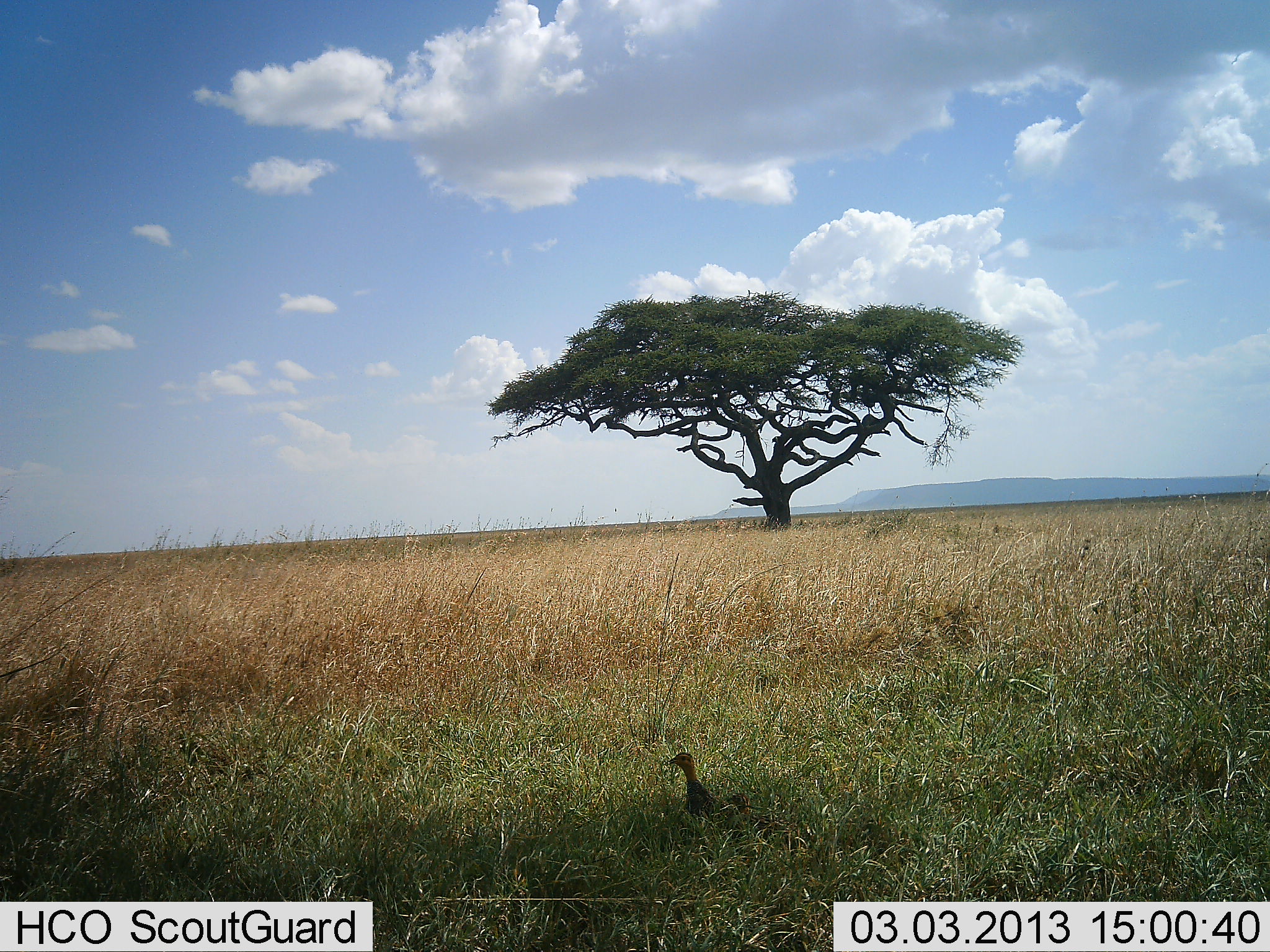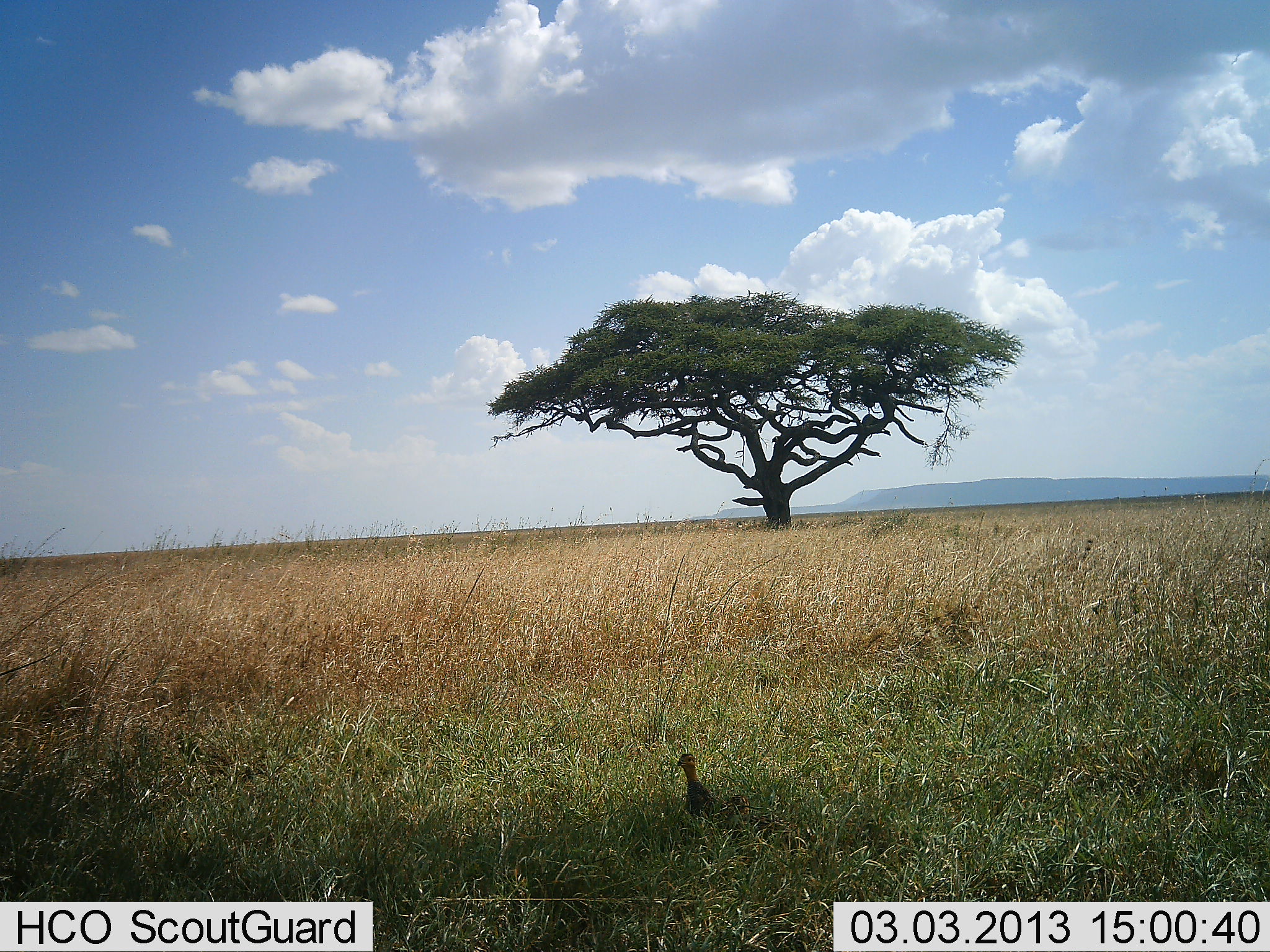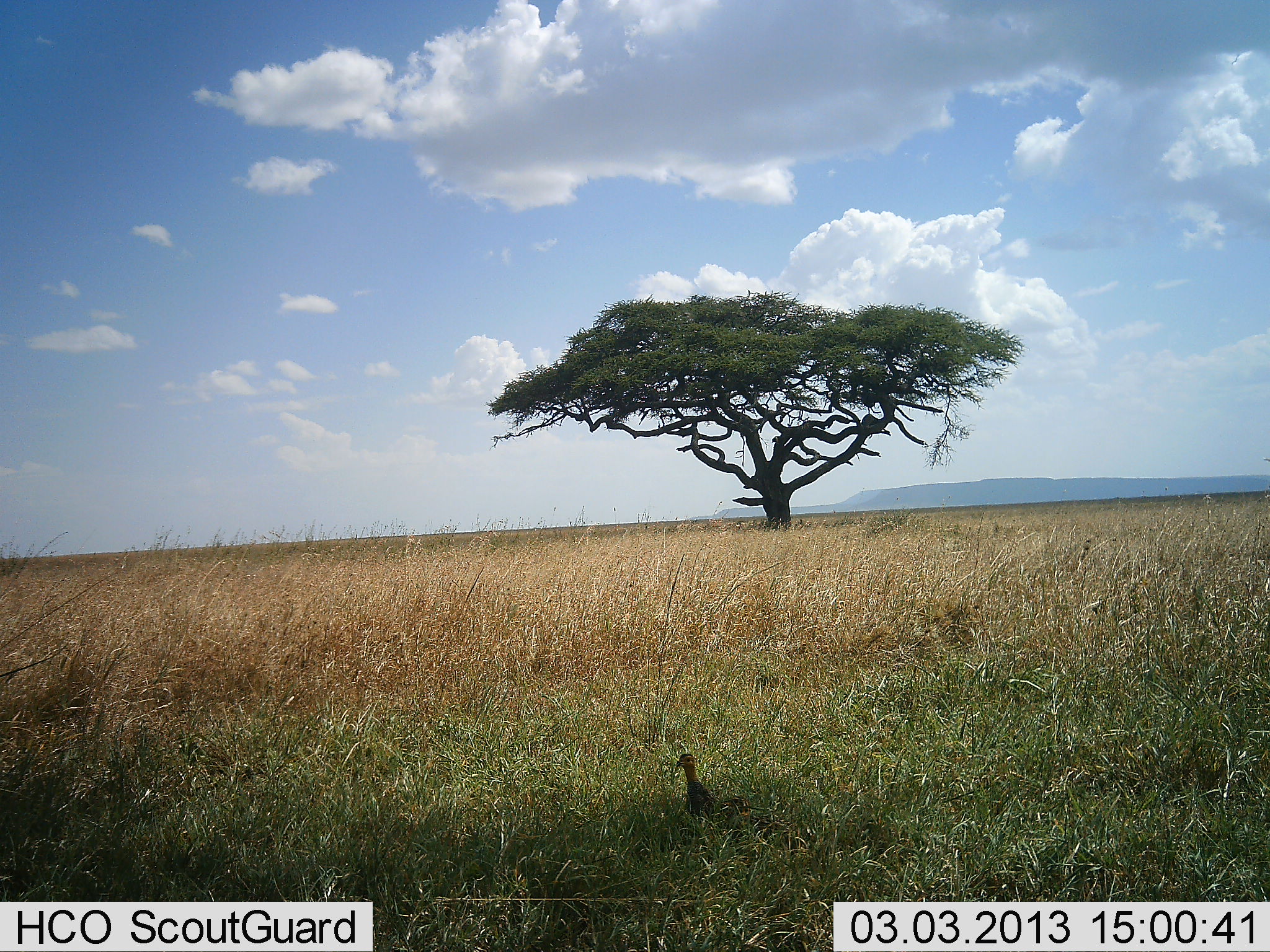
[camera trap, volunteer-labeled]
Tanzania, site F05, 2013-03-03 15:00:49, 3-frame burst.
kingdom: Animalia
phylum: Chordata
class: Aves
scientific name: Aves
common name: bird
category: otherbird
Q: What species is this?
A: Otherbird (bird) (Aves).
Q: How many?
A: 1.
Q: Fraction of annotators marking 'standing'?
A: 81%.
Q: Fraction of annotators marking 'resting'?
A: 12%.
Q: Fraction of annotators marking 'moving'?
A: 6%.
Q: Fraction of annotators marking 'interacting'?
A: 0%.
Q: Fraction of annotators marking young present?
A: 6%.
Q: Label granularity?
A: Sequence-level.